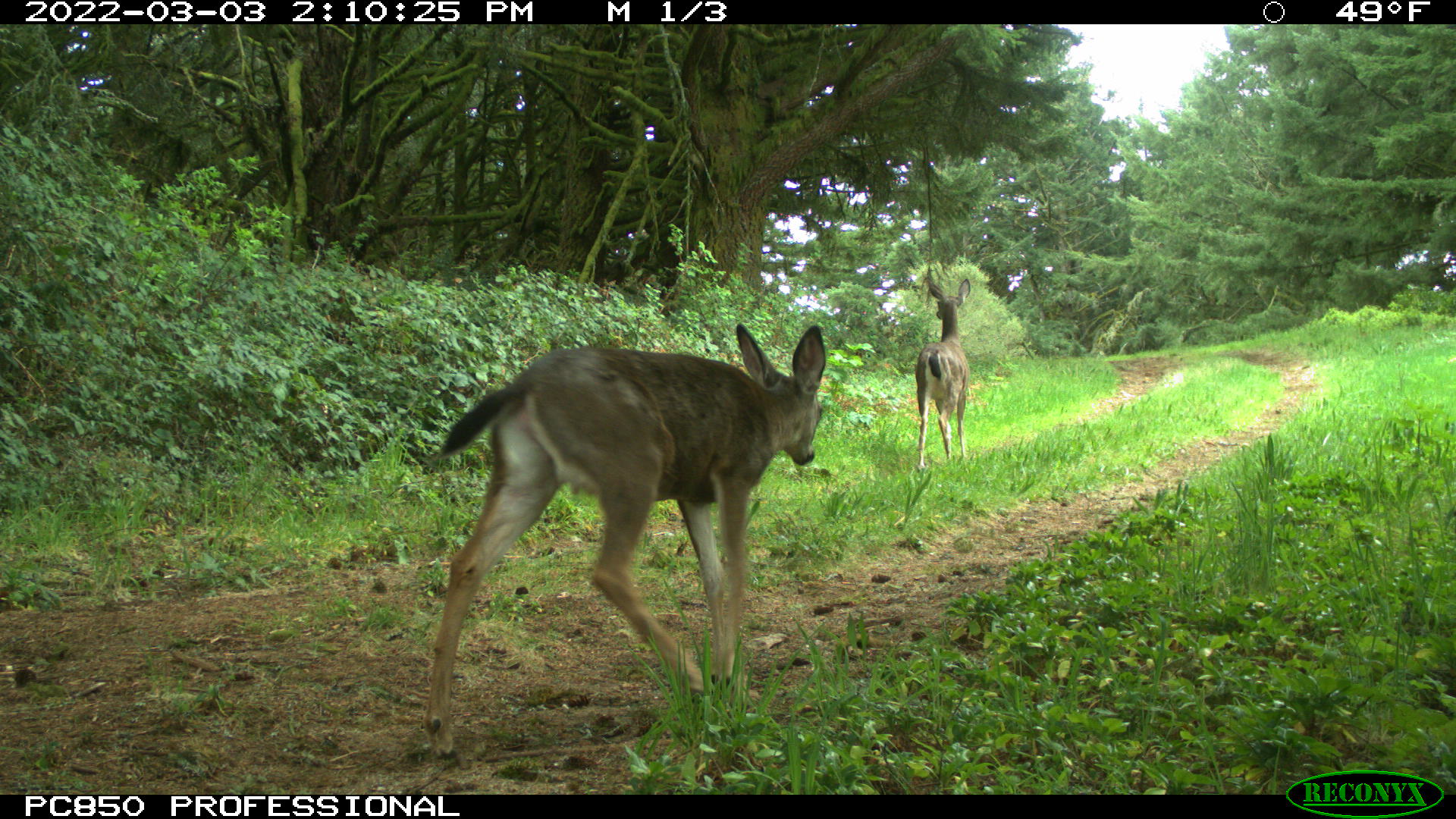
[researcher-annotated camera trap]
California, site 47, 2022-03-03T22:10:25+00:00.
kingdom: Animalia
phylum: Chordata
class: Mammalia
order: Artiodactyla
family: Cervidae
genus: Odocoileus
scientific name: Odocoileus hemionus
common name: mule deer